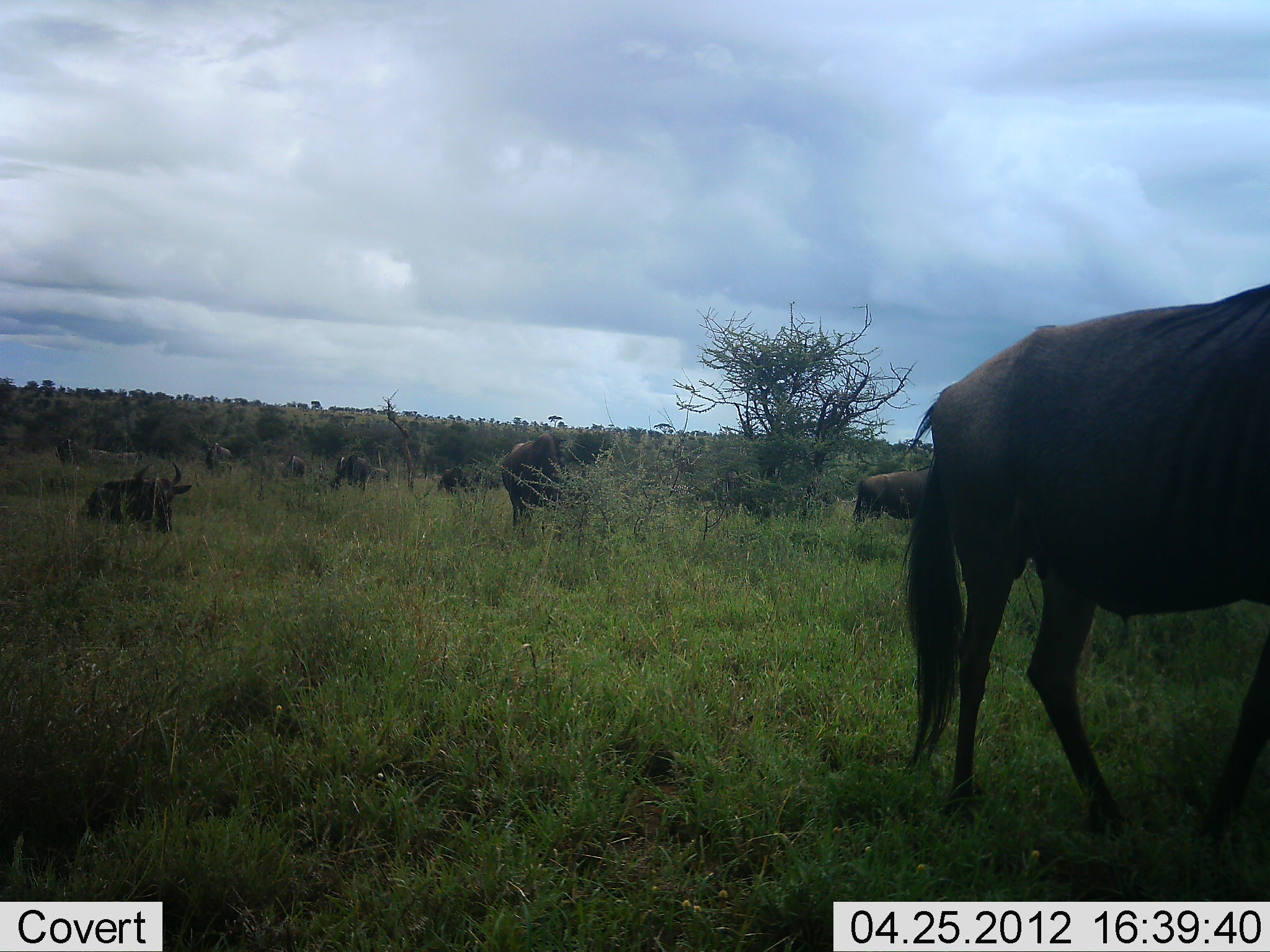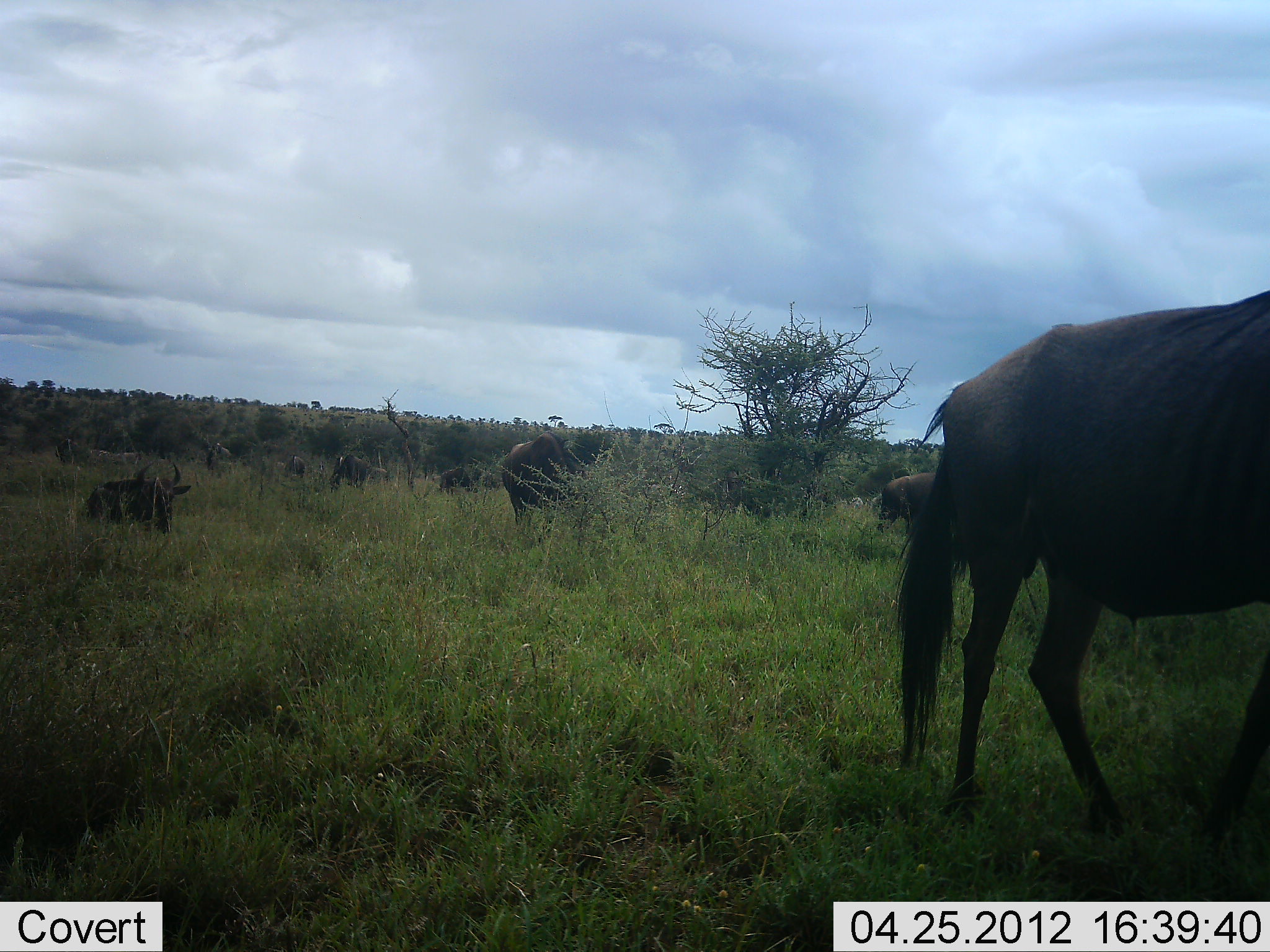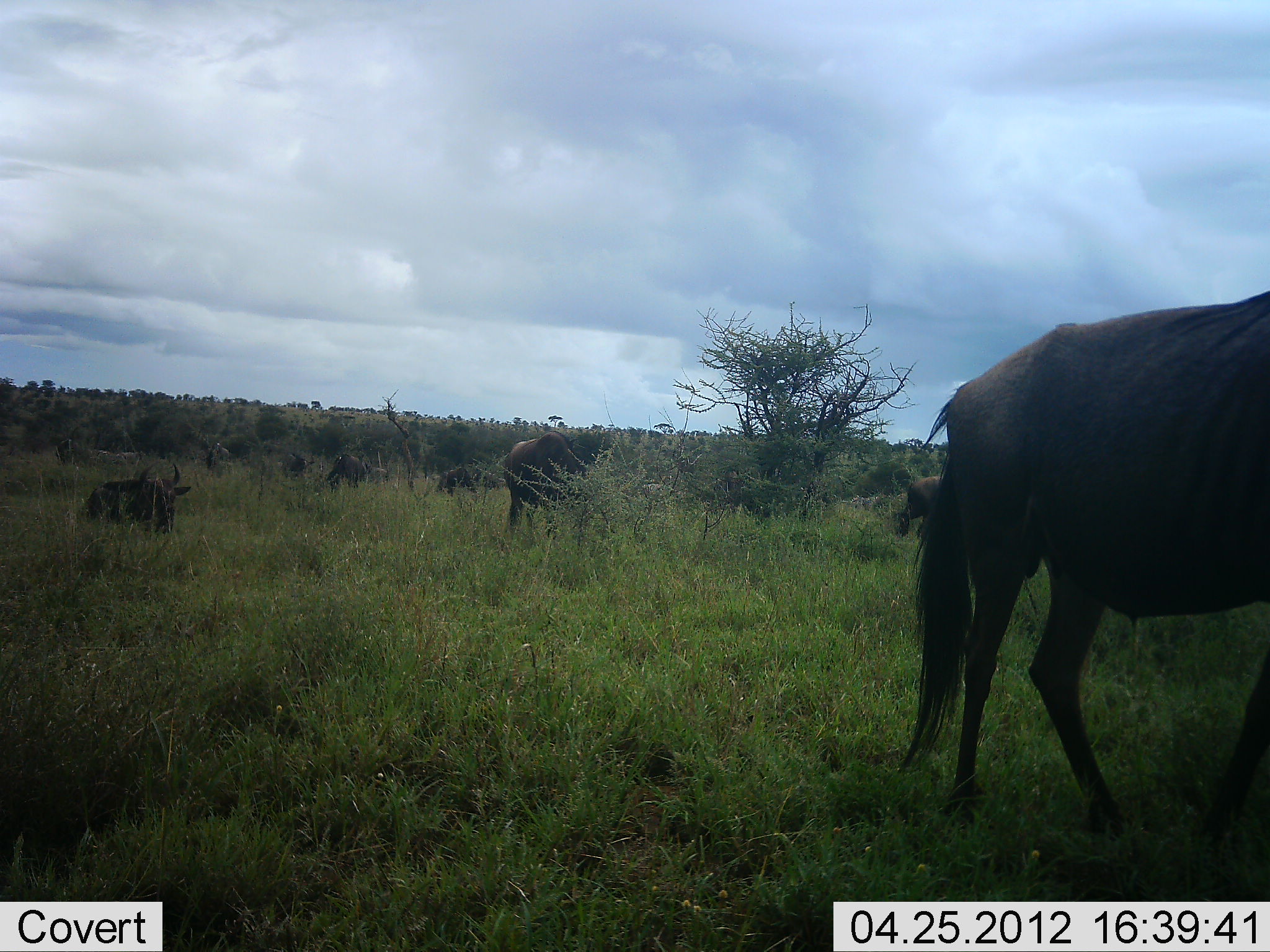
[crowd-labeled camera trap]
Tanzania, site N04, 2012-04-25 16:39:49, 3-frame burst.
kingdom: Animalia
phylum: Chordata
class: Mammalia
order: Artiodactyla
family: Bovidae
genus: Connochaetes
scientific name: Connochaetes taurinus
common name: blue wildebeest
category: wildebeest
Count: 8.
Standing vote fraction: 61%.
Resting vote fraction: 67%.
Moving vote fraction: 22%.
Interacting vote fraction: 6%.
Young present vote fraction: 0%.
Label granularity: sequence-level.